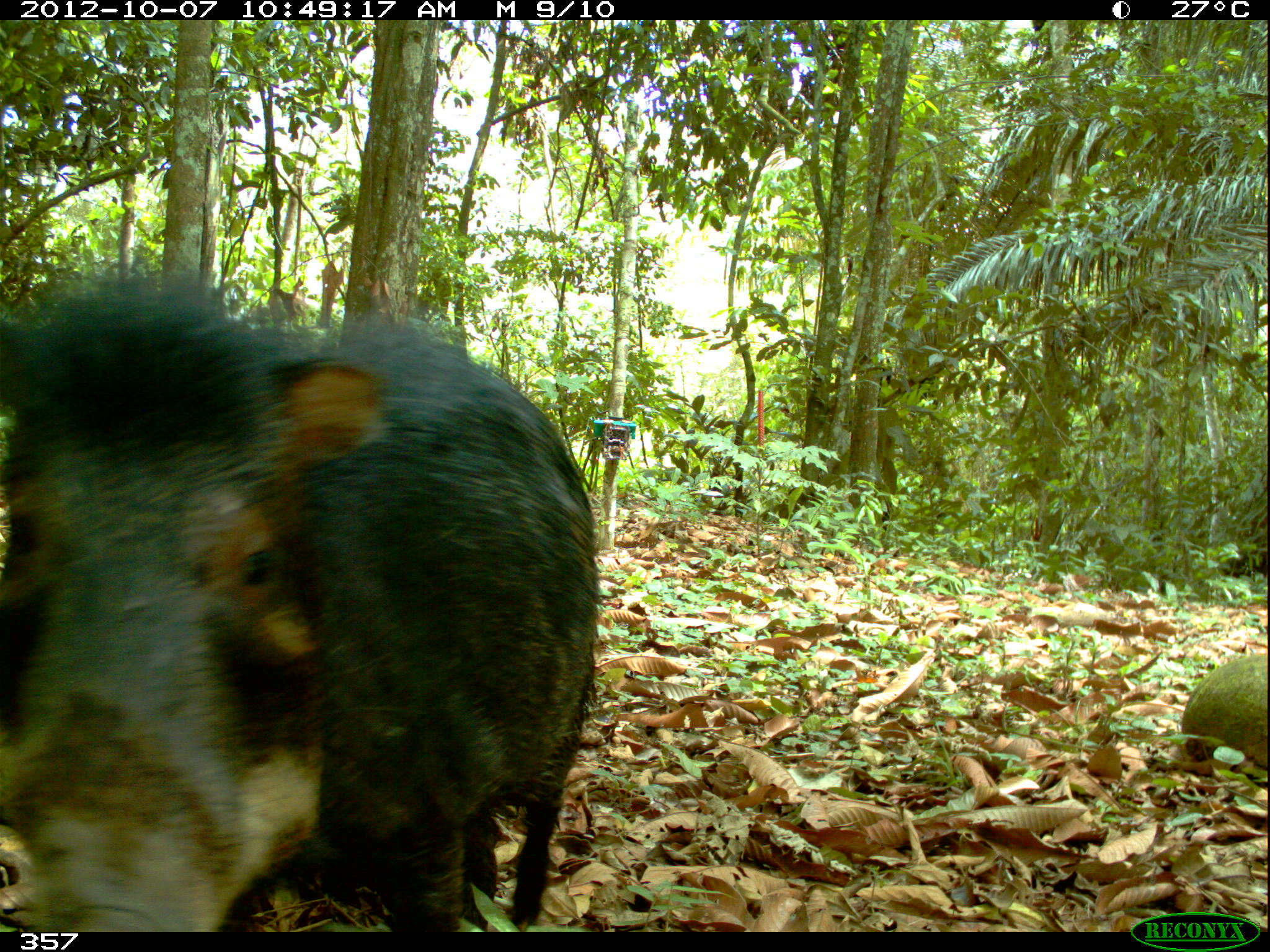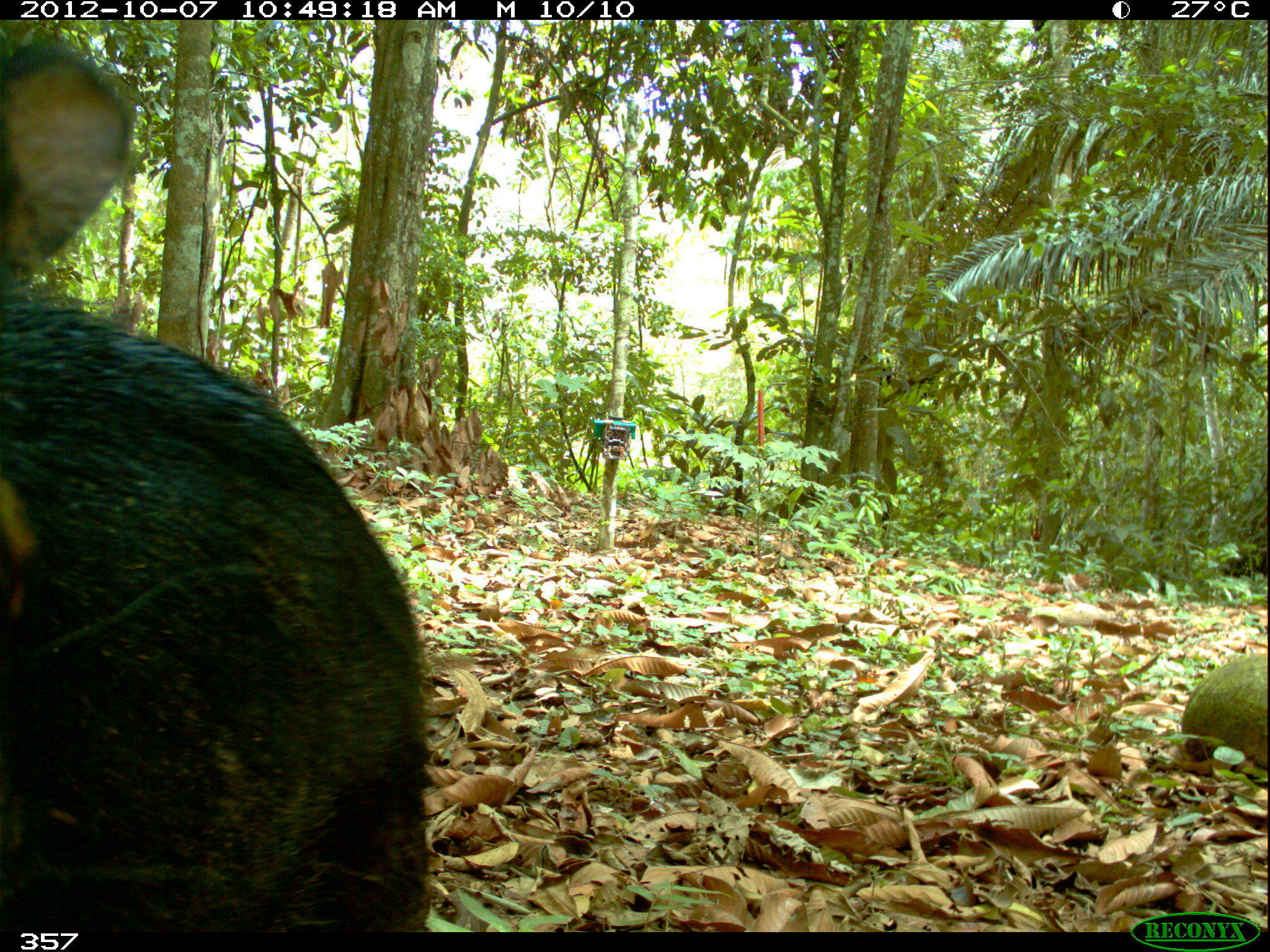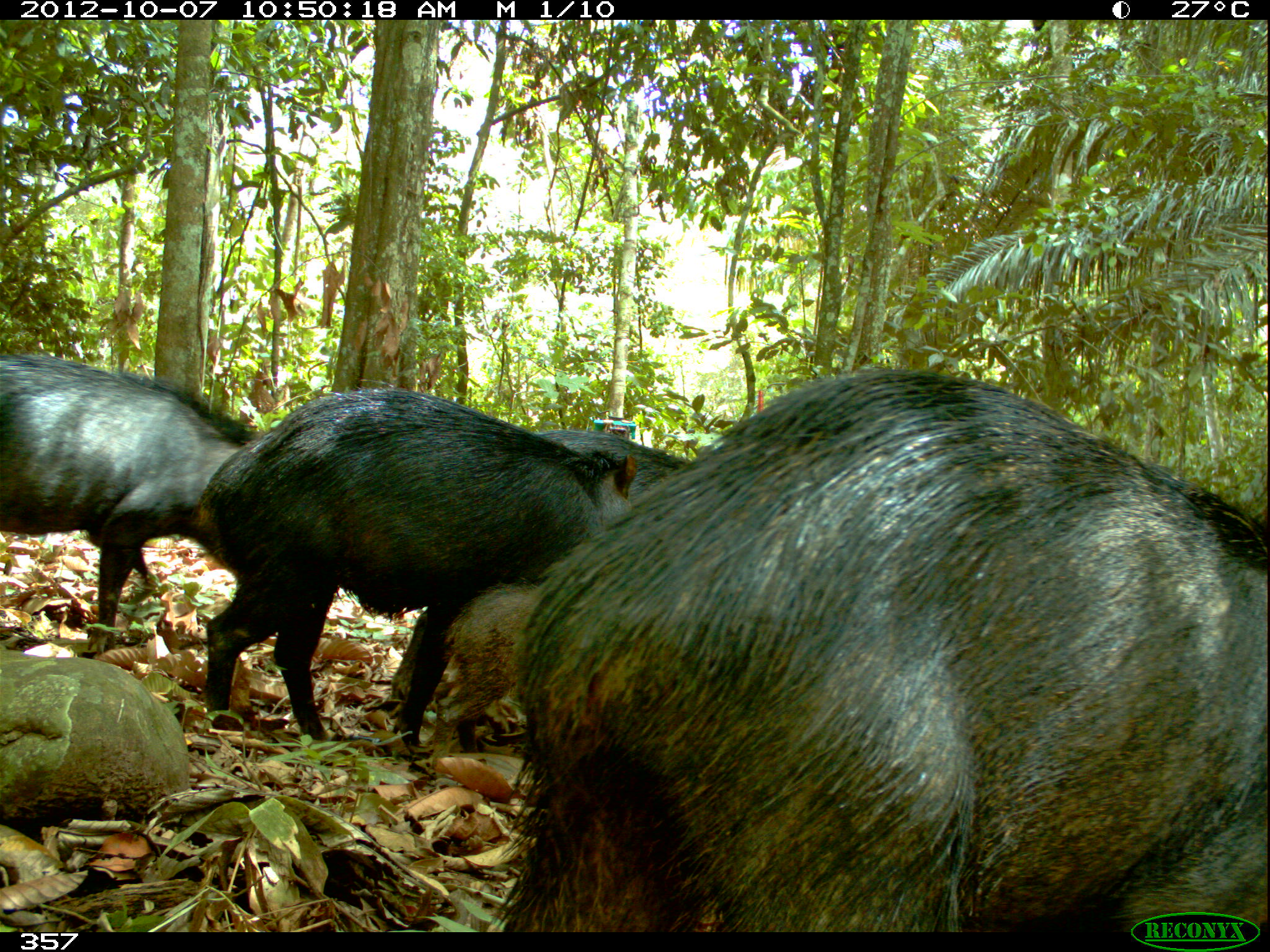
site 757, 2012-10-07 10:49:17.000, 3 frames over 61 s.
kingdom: Animalia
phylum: Chordata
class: Mammalia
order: Artiodactyla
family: Tayassuidae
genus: Tayassu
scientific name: Tayassu pecari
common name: white-lipped peccary